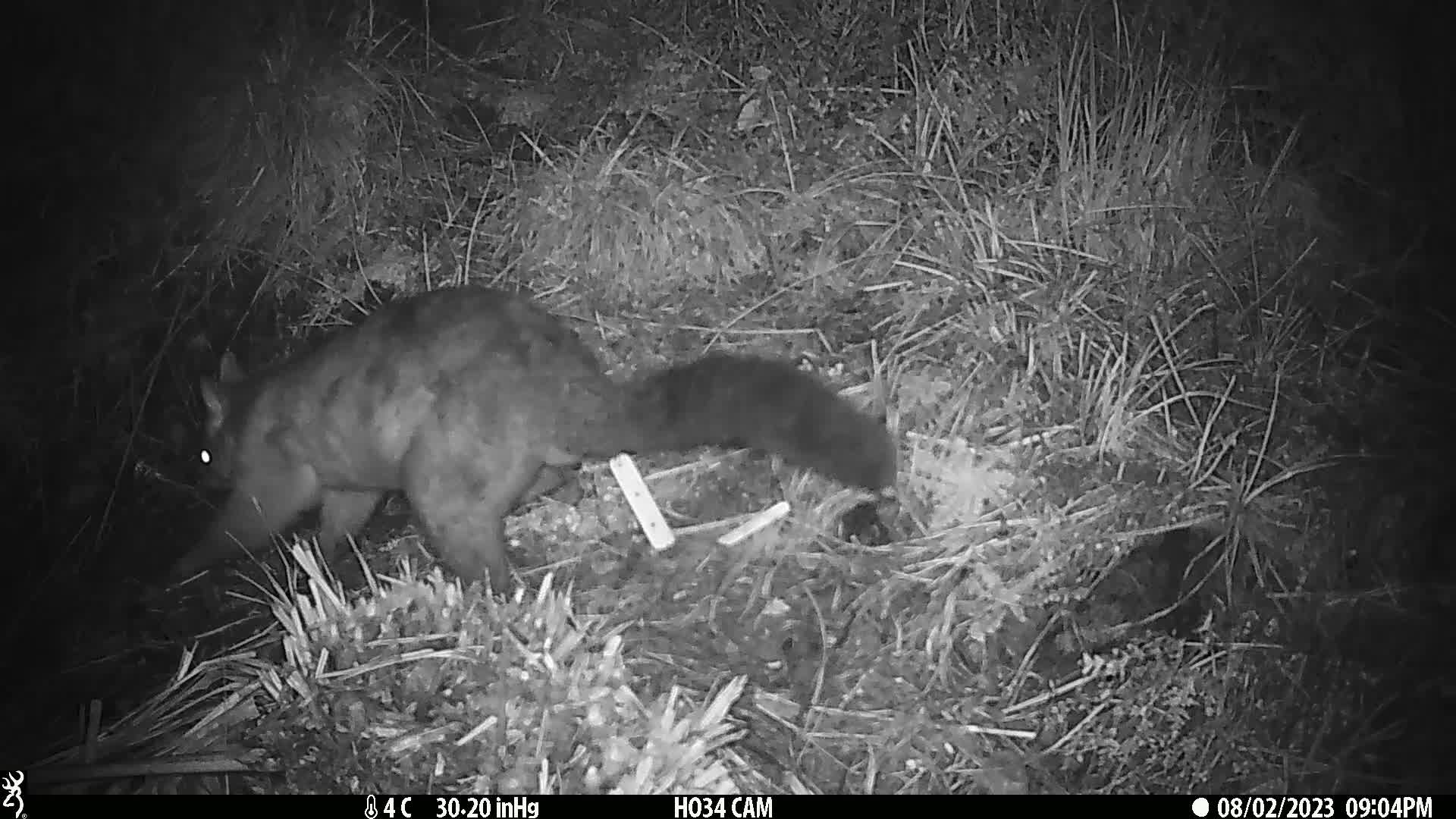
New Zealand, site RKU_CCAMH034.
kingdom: Animalia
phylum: Chordata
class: Mammalia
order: Diprotodontia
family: Phalangeridae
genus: Trichosurus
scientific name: Trichosurus vulpecula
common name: common brushtail possum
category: possum